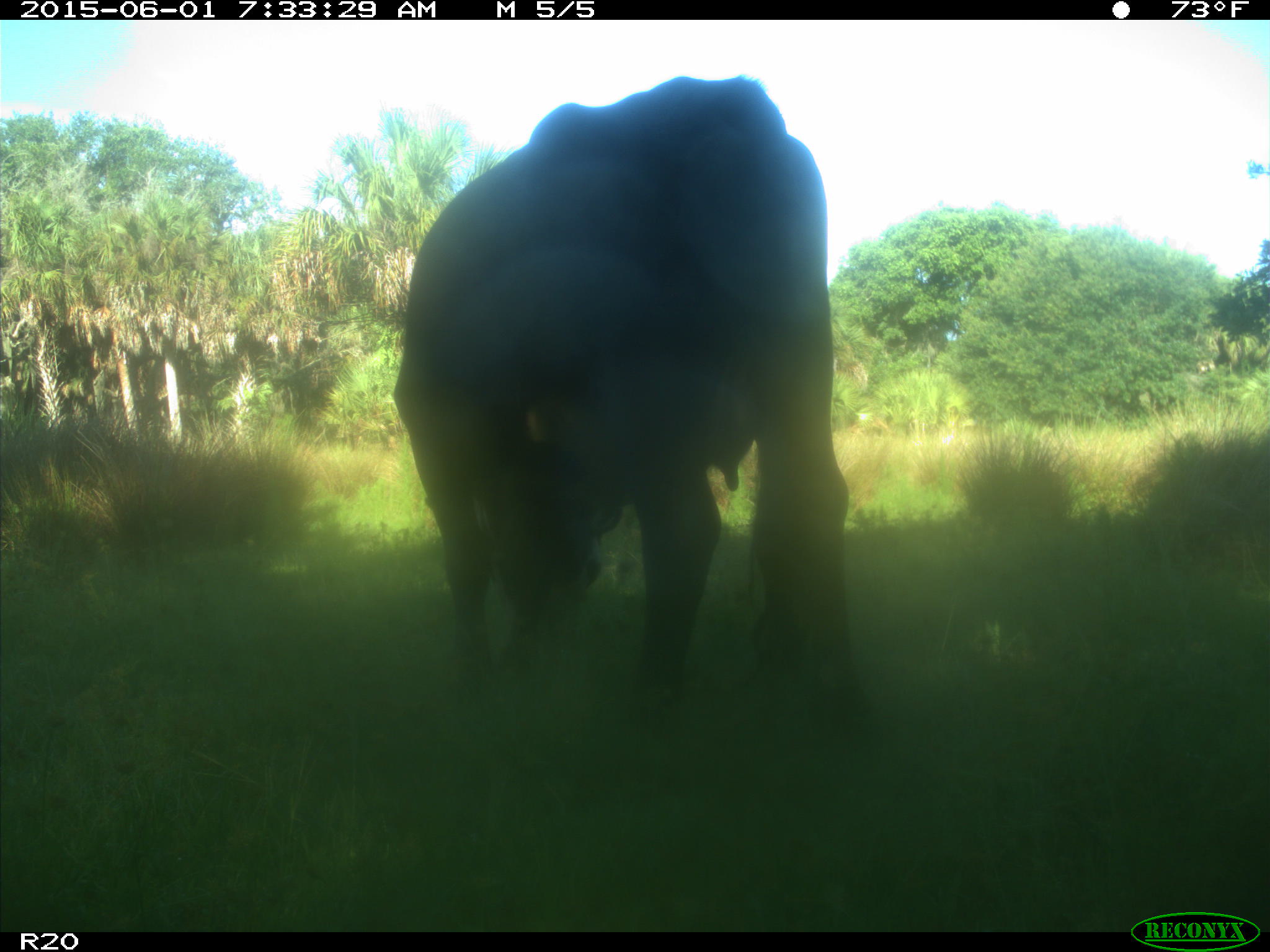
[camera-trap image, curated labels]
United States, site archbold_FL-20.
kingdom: Animalia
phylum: Chordata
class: Mammalia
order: Artiodactyla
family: Bovidae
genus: Bos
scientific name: Bos taurus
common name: domestic cow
Bos taurus (domestic cow).